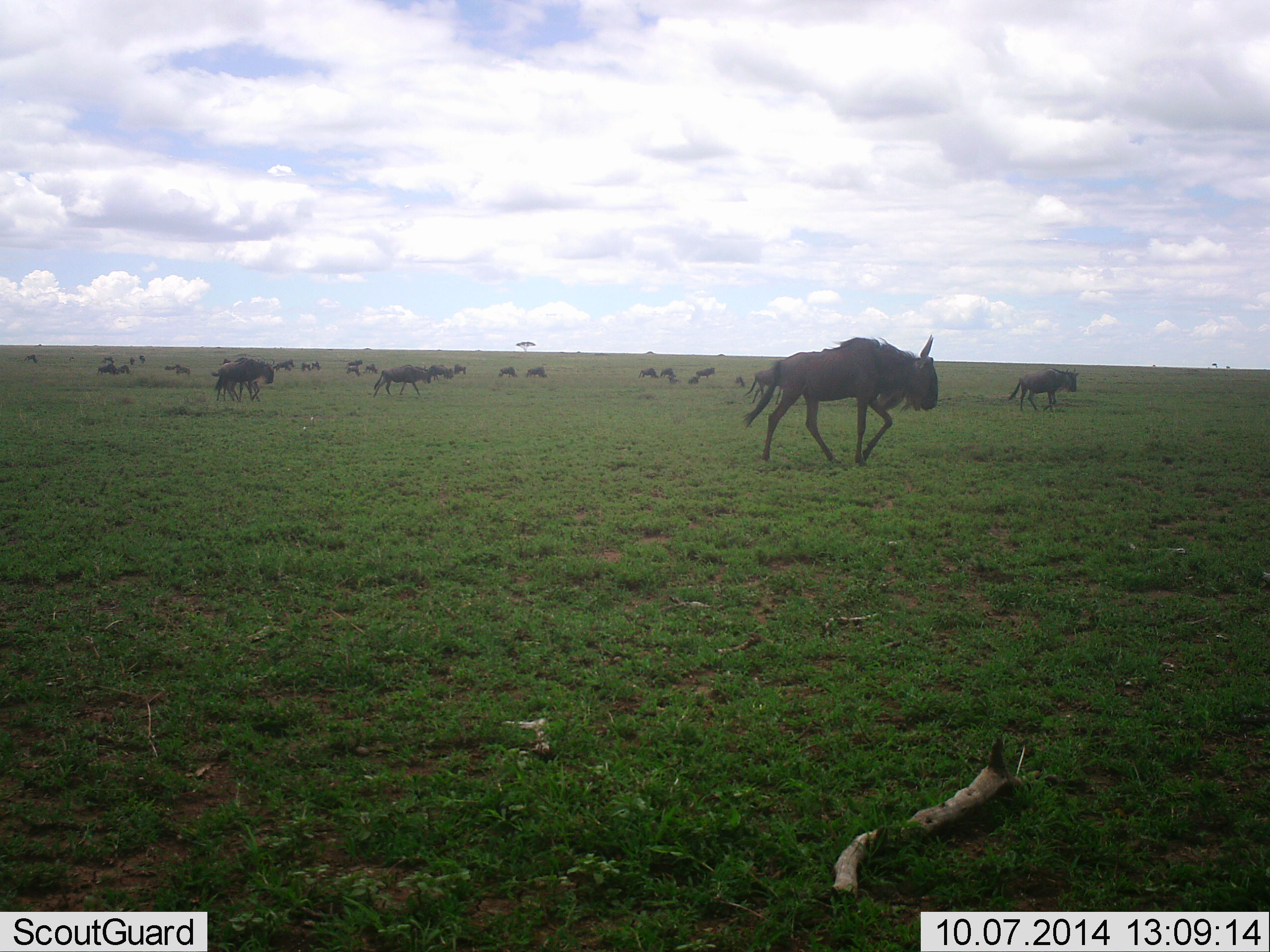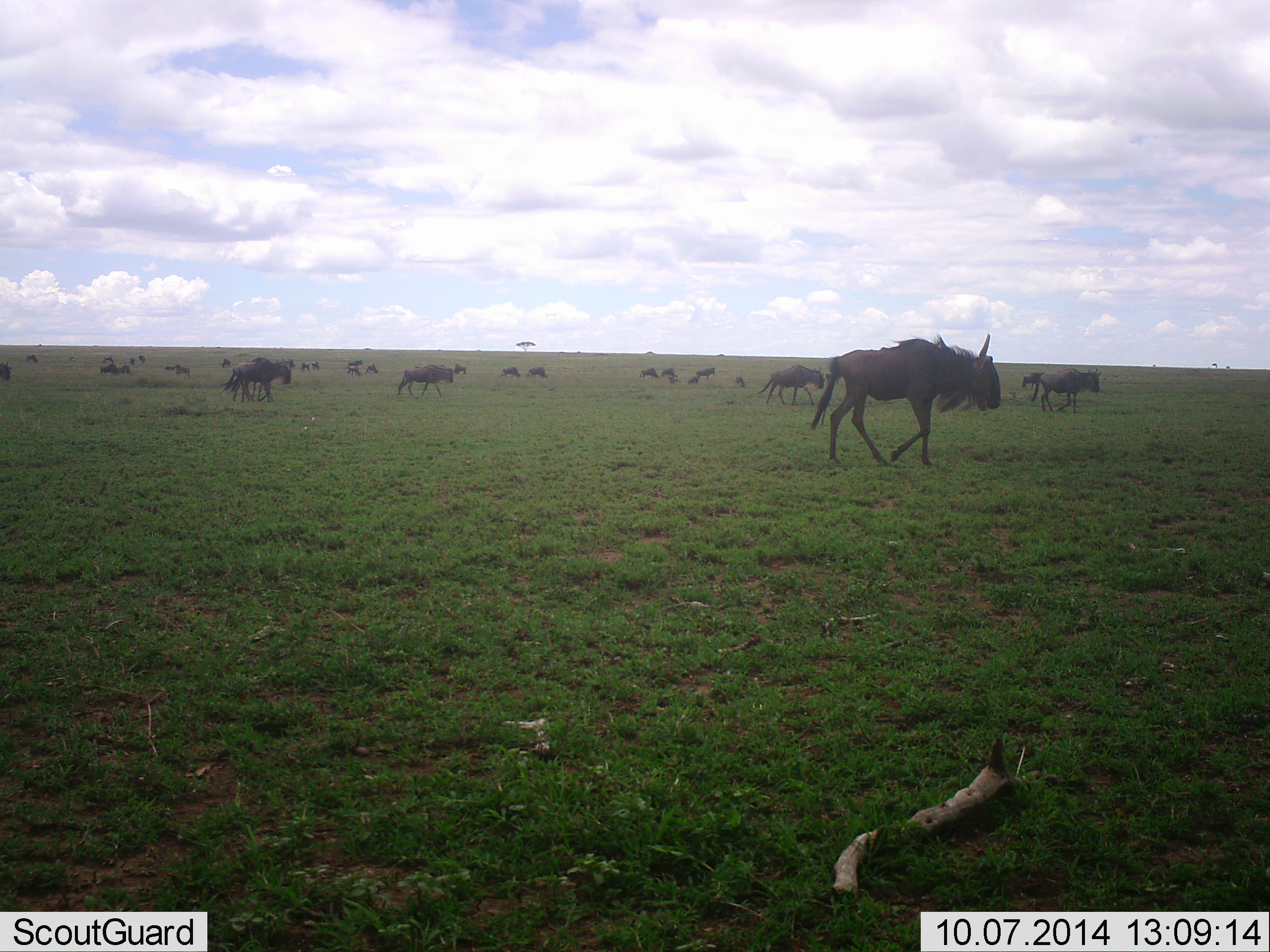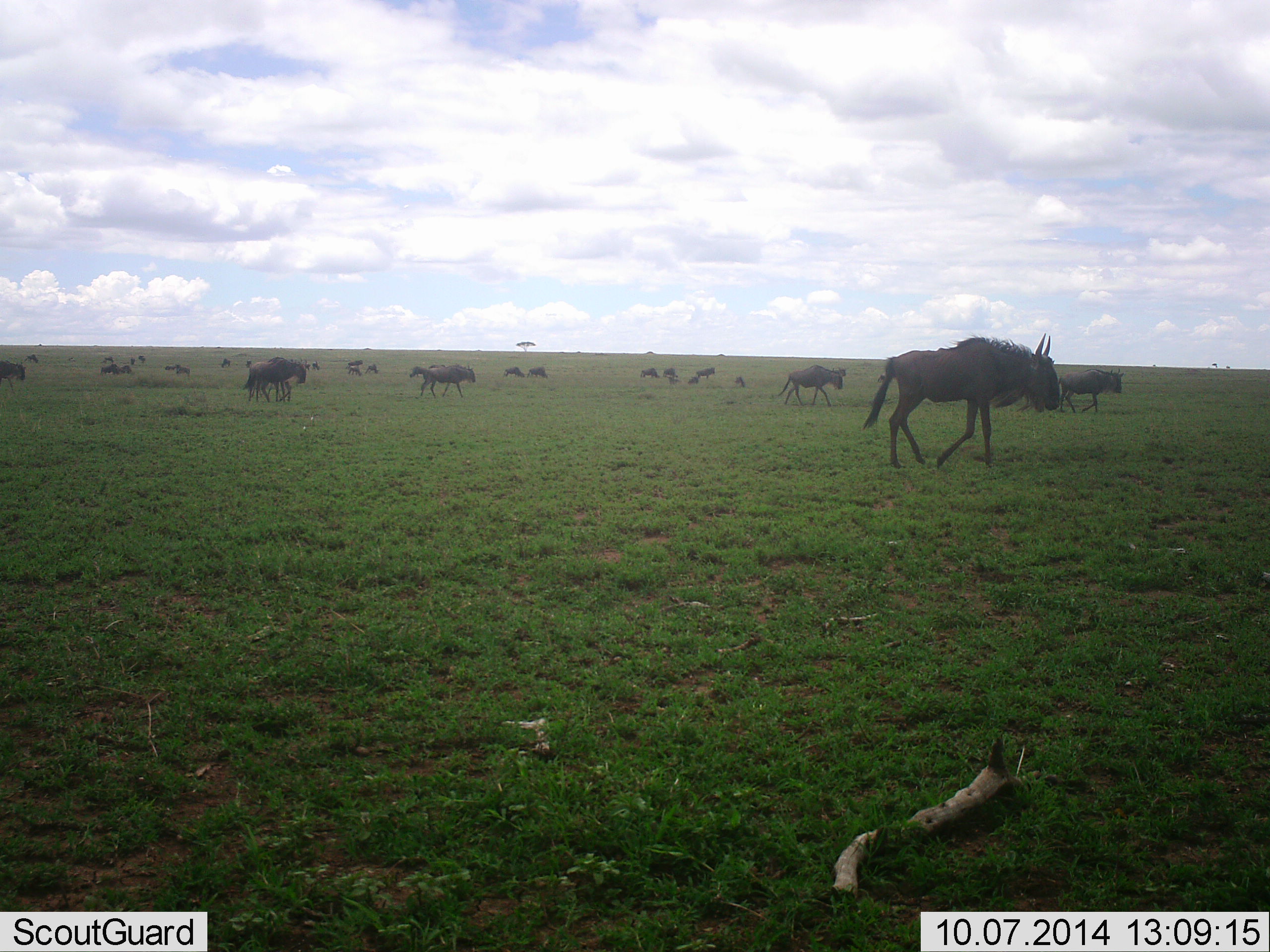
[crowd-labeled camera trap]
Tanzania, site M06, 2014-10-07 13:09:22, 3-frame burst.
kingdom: Animalia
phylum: Chordata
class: Mammalia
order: Artiodactyla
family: Bovidae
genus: Connochaetes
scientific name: Connochaetes taurinus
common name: blue wildebeest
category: wildebeest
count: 11-50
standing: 30%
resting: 20%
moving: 100%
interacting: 10%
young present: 10%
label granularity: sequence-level